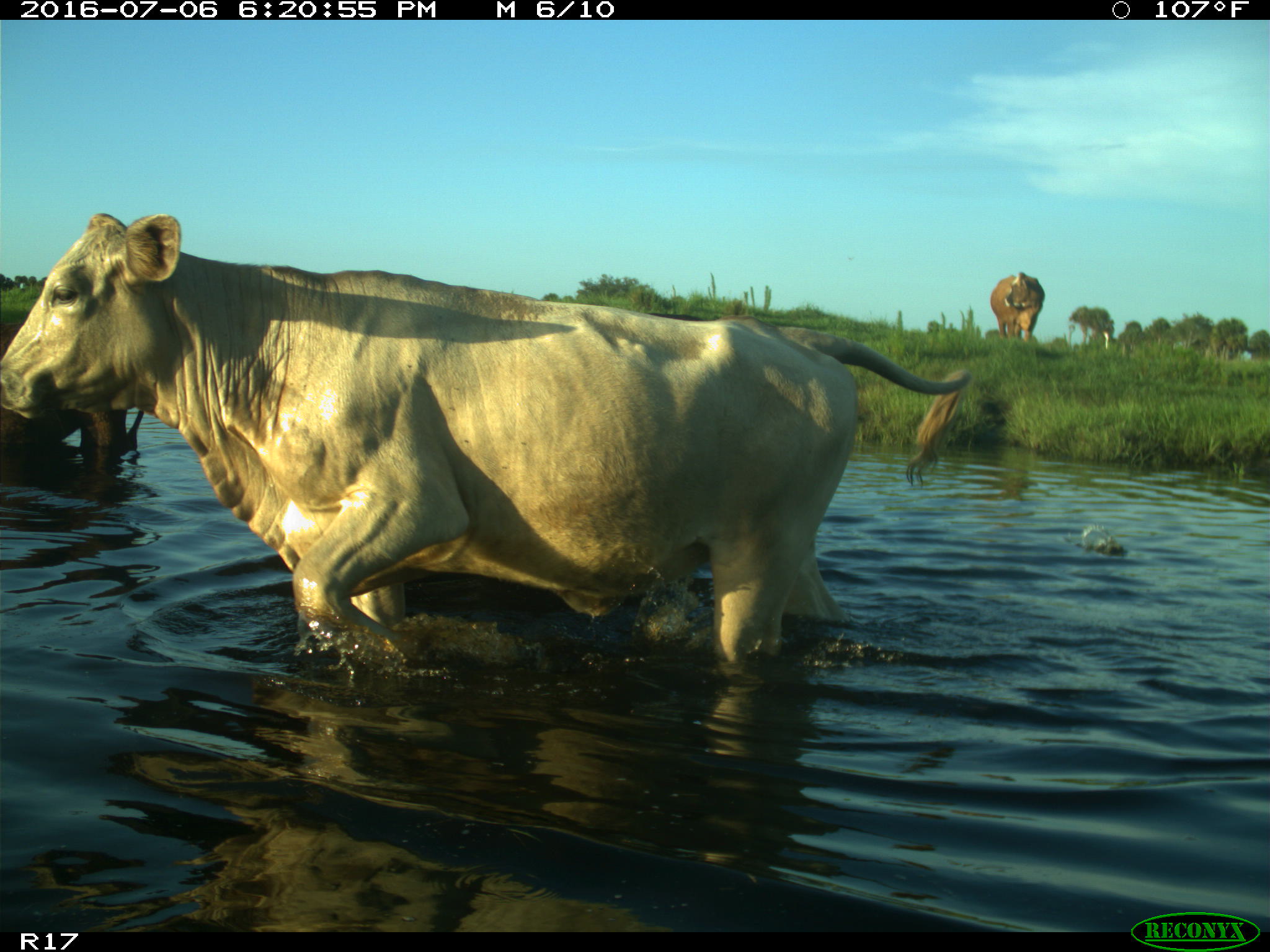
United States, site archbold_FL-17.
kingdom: Animalia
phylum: Chordata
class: Mammalia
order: Artiodactyla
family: Bovidae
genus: Bos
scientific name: Bos taurus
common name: domestic cow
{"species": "Bos taurus (domestic cow)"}